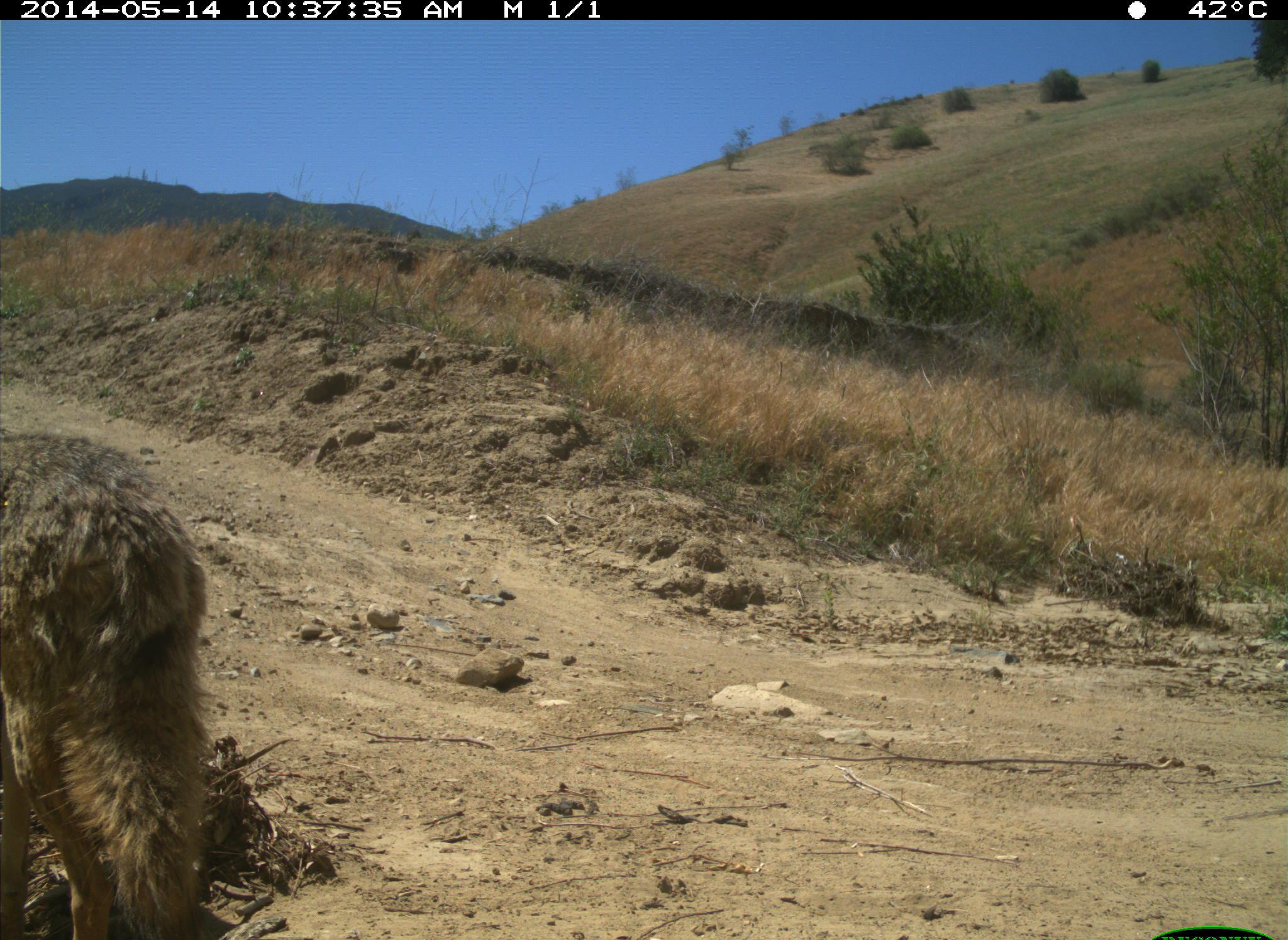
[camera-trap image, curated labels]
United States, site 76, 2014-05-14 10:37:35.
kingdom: Animalia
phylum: Chordata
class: Mammalia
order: Carnivora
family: Canidae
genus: Canis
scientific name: Canis latrans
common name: coyote